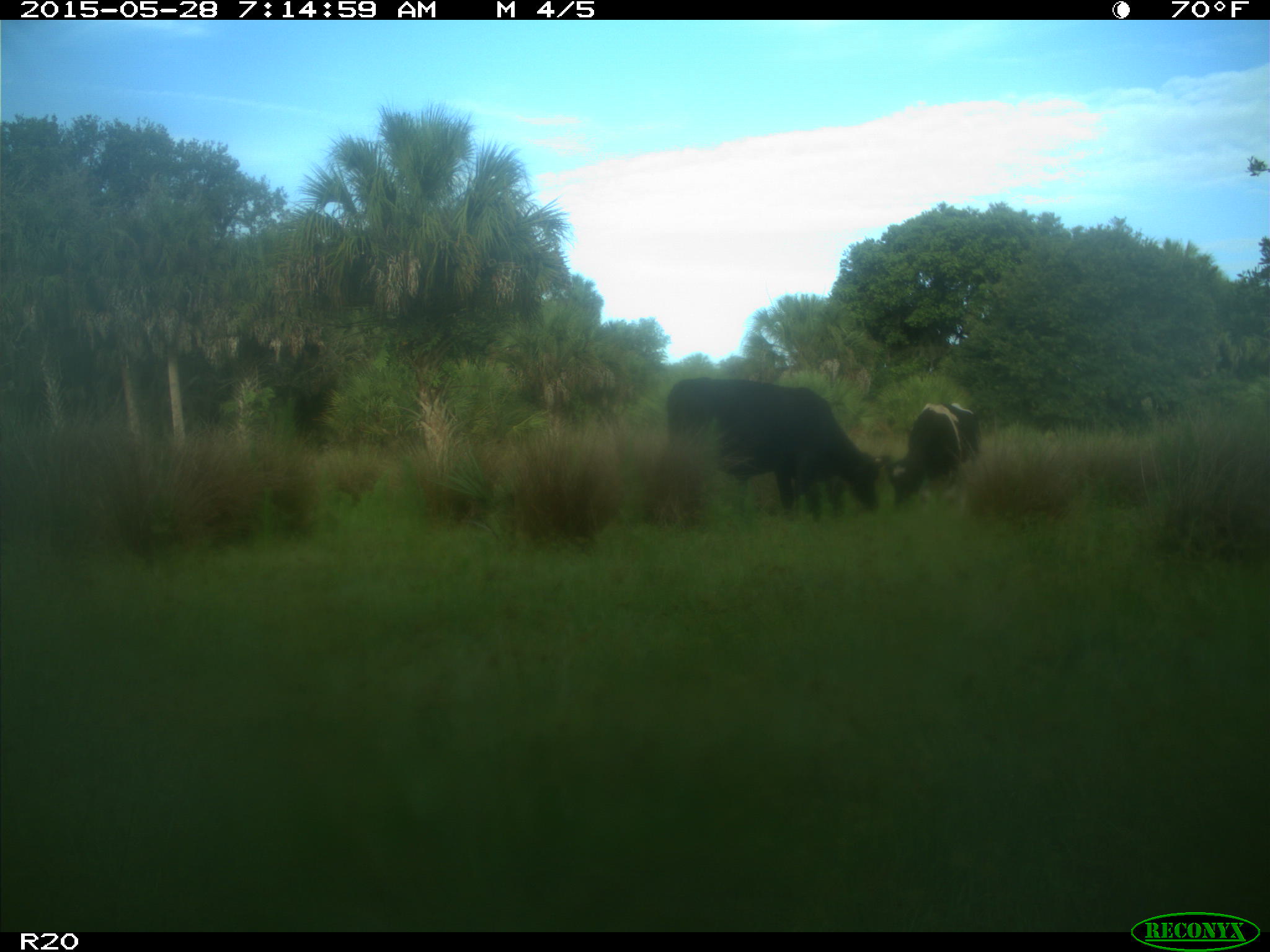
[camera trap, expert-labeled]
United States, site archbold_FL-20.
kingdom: Animalia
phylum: Chordata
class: Mammalia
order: Artiodactyla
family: Bovidae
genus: Bos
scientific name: Bos taurus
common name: domestic cow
Bos taurus (domestic cow).